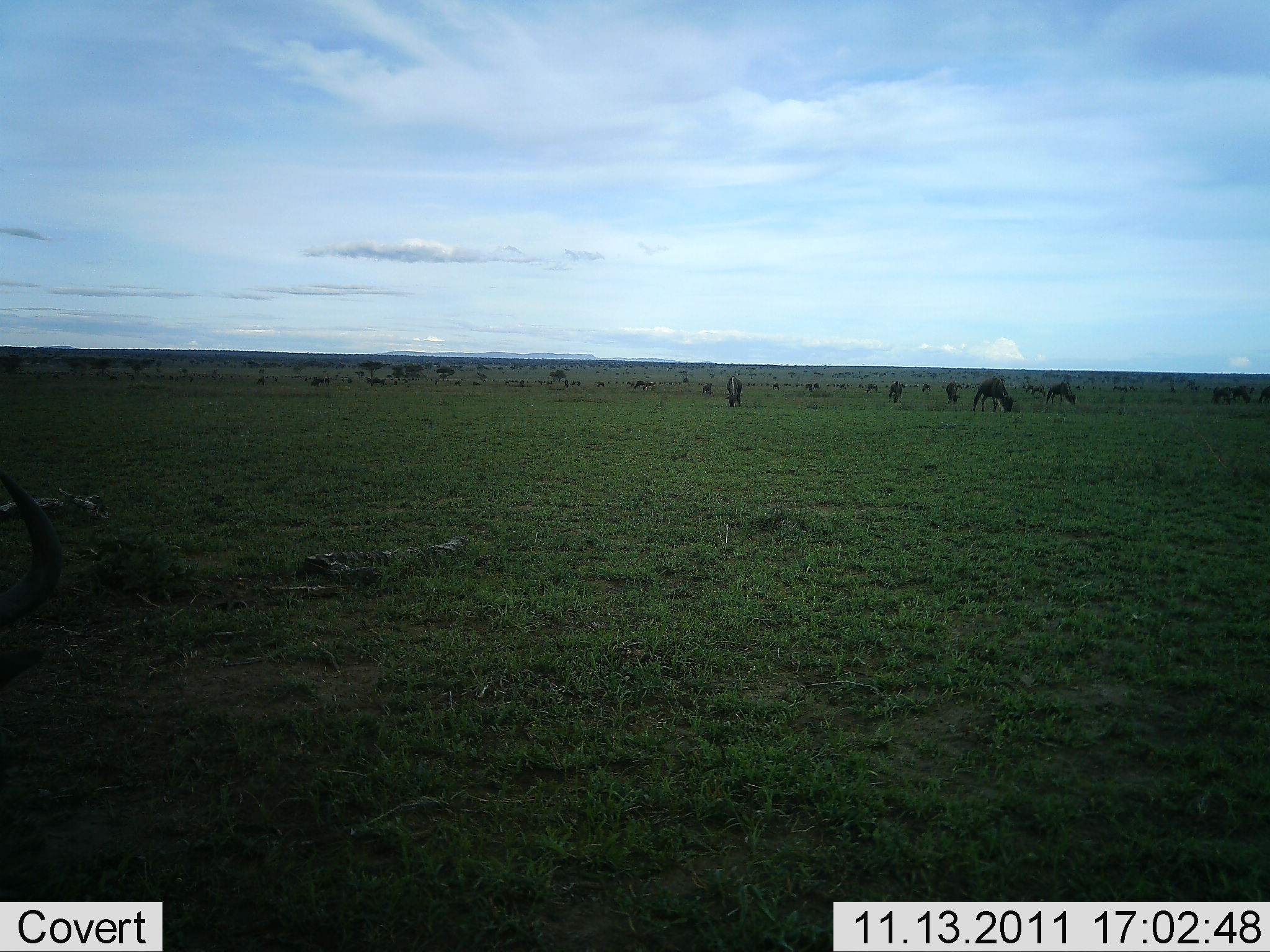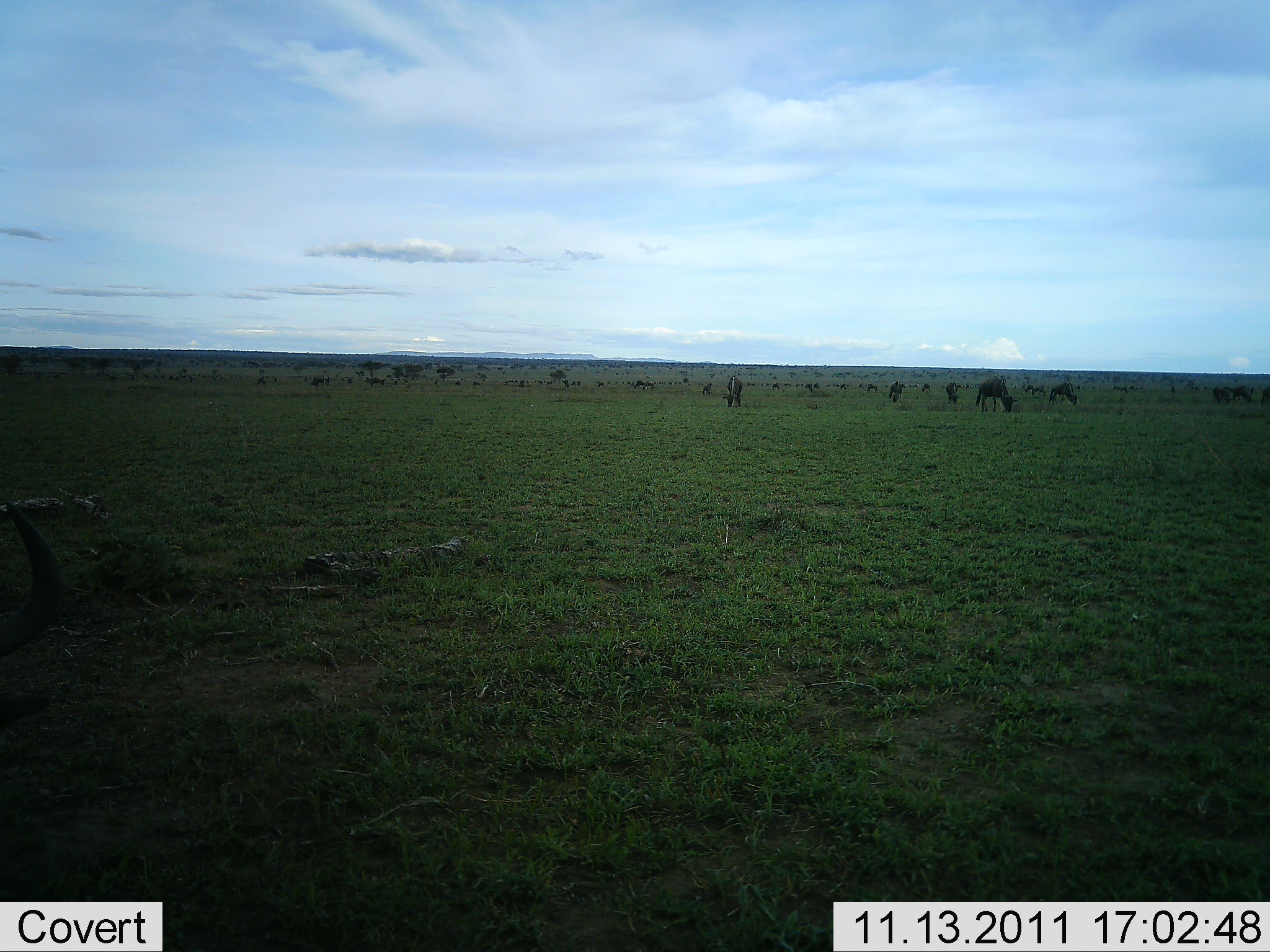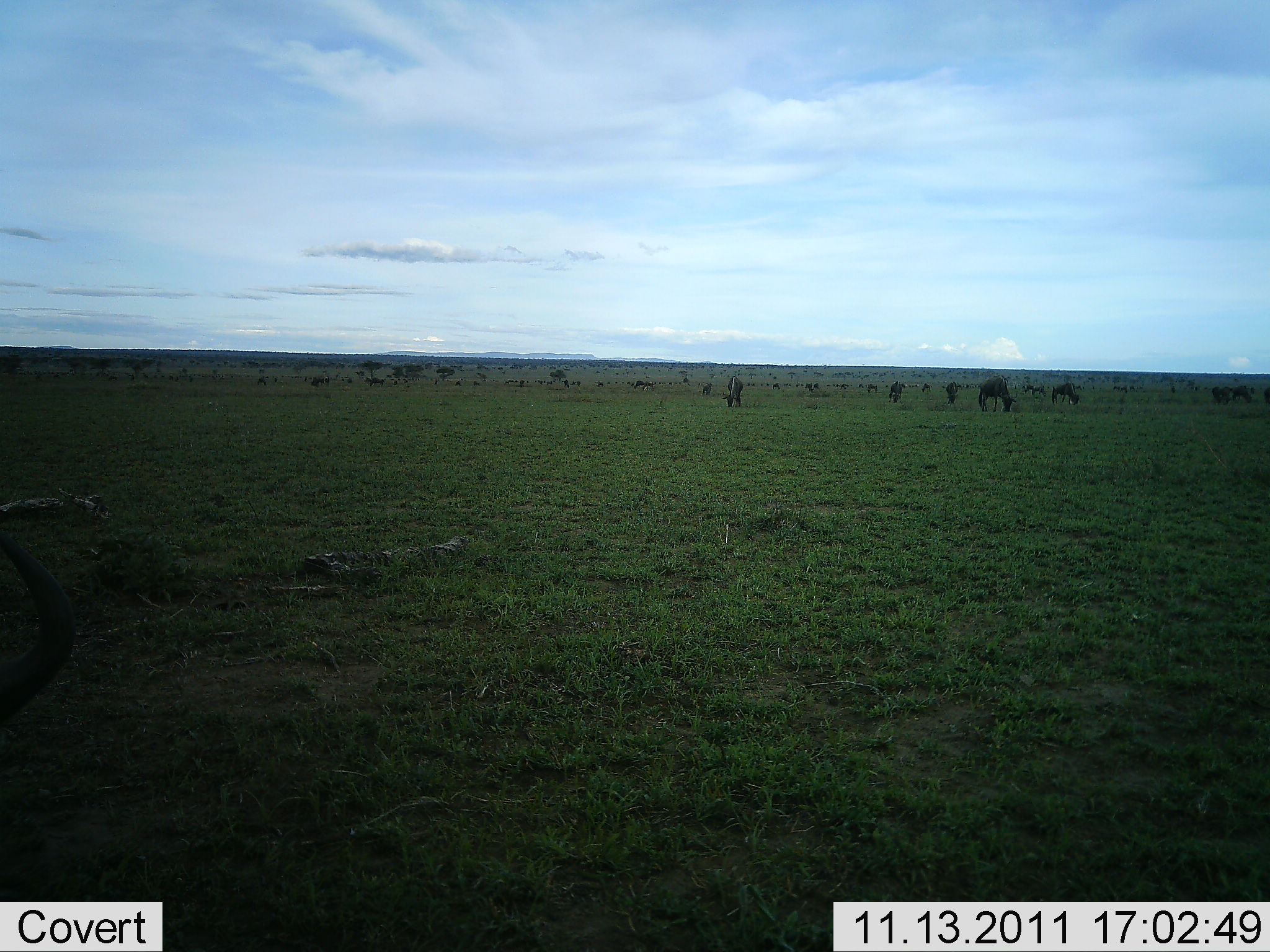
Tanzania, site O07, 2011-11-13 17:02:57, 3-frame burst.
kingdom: Animalia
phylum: Chordata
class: Mammalia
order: Artiodactyla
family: Bovidae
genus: Connochaetes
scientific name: Connochaetes taurinus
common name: blue wildebeest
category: wildebeest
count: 11-50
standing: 42%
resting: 17%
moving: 17%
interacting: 0%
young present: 0%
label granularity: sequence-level